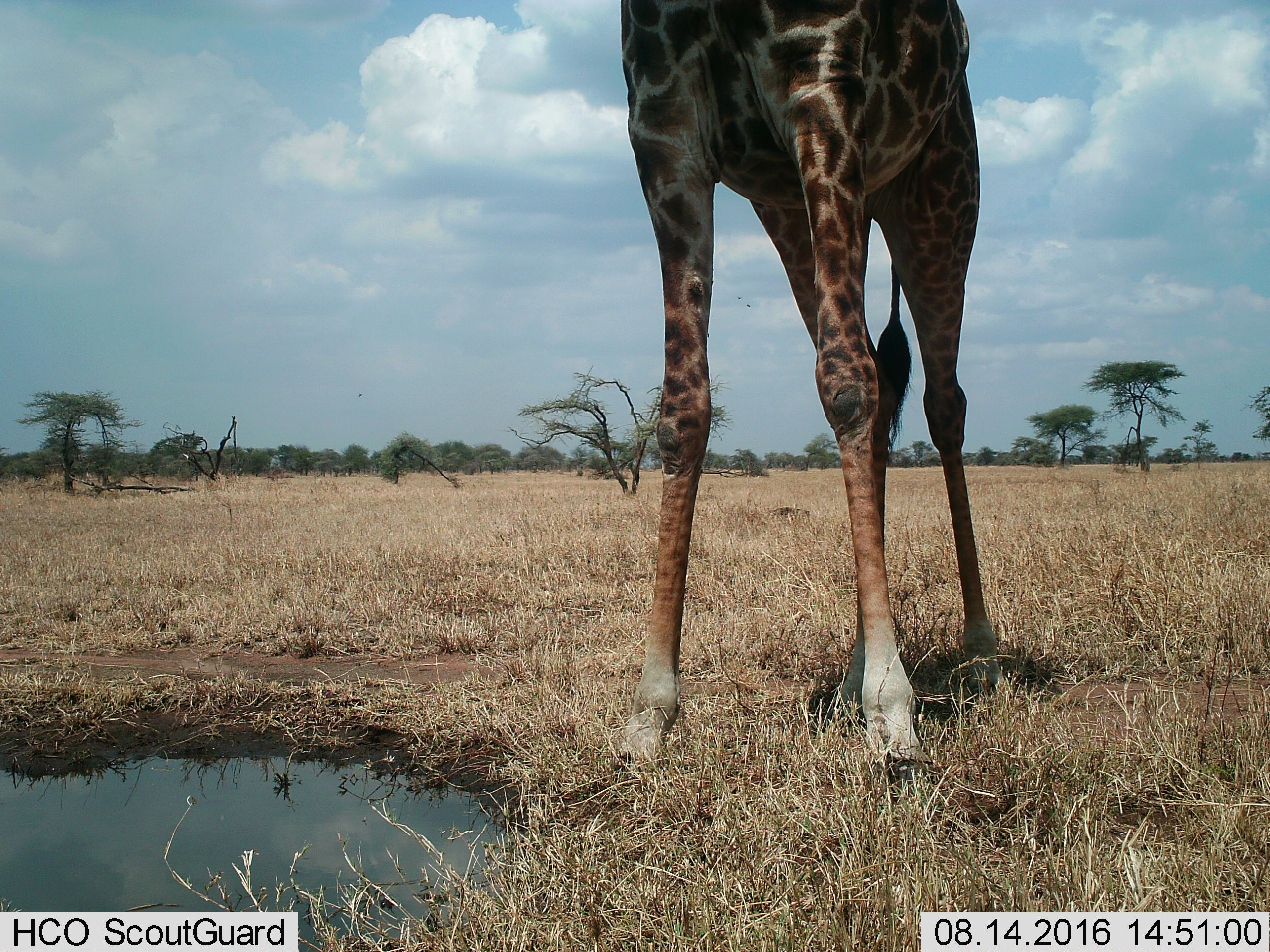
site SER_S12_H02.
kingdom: Animalia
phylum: Chordata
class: Mammalia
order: Artiodactyla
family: Giraffidae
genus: Giraffa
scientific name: Giraffa camelopardalis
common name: giraffe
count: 1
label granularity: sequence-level